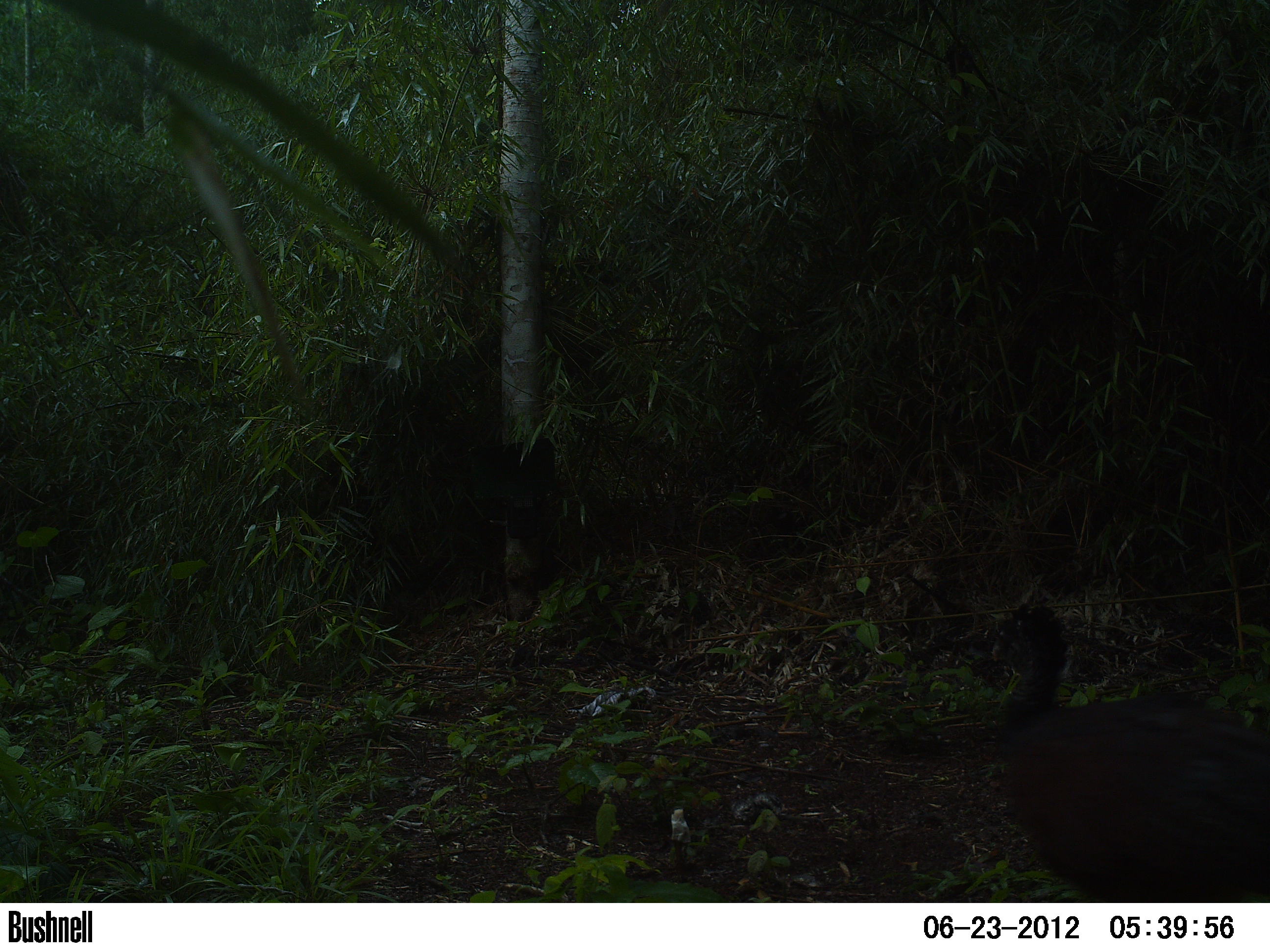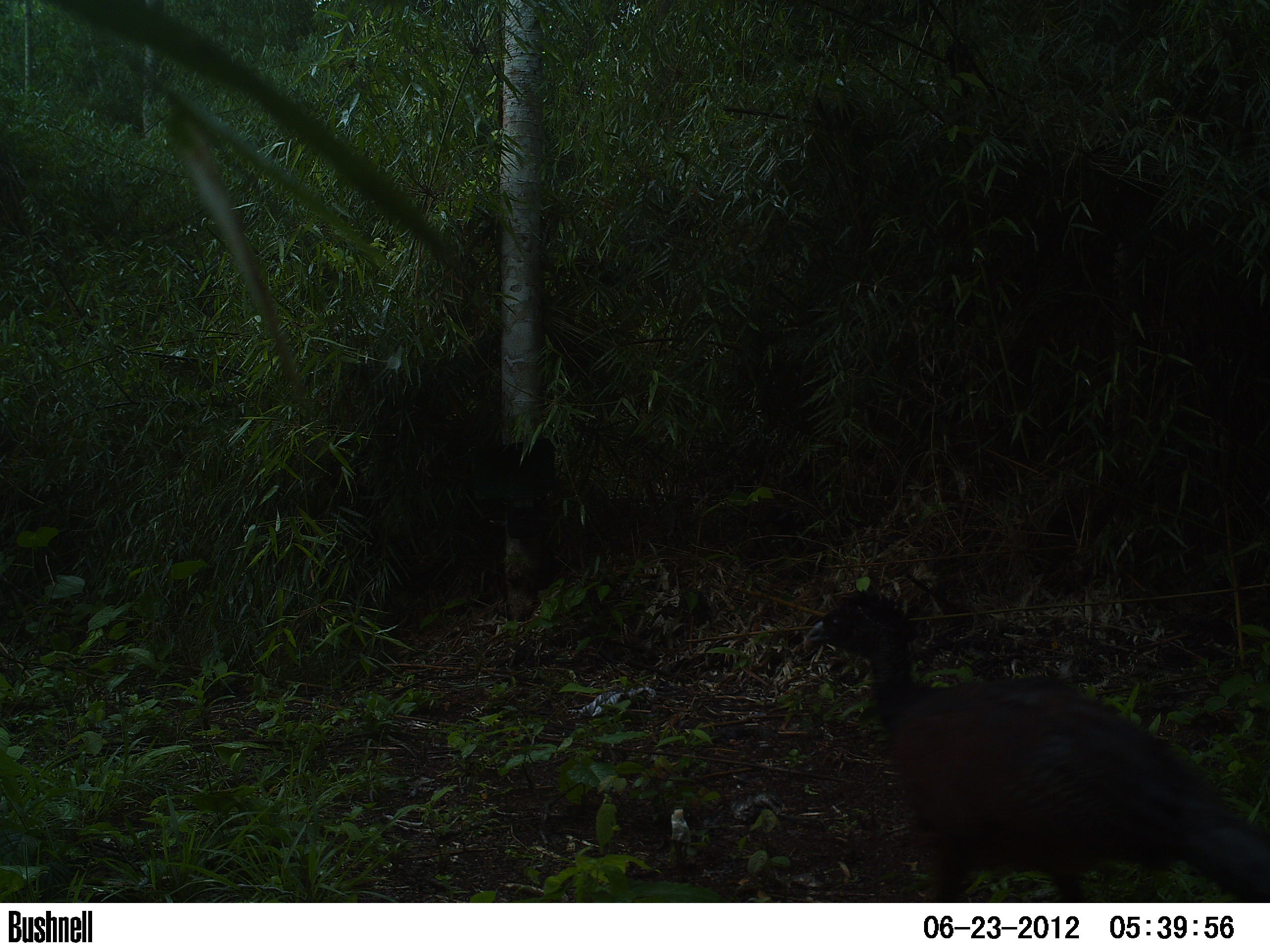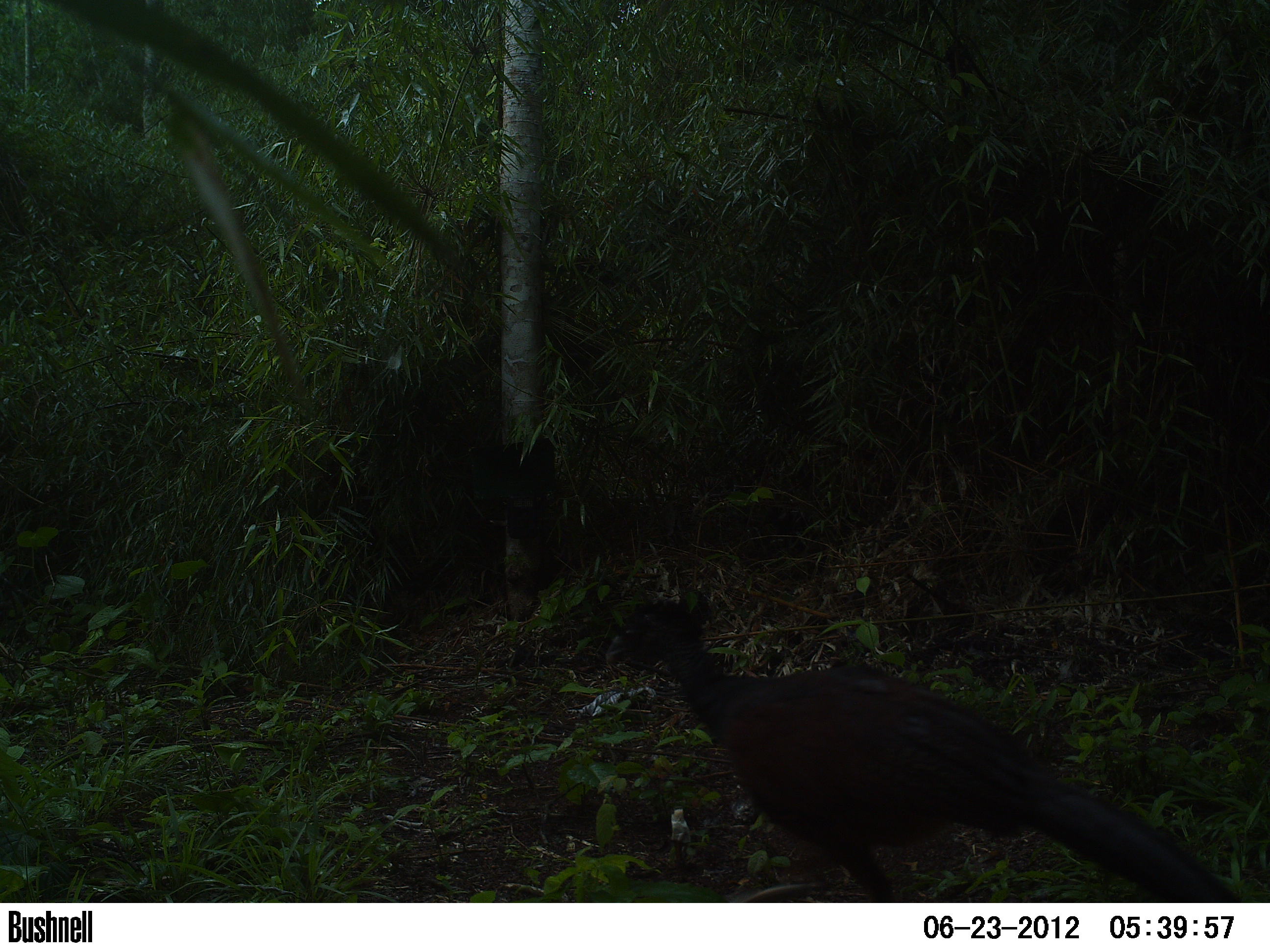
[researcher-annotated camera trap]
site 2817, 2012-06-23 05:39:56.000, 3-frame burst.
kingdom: Animalia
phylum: Chordata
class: Aves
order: Galliformes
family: Cracidae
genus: Crax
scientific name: Crax rubra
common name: great curassow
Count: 1.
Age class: adult.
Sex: female.